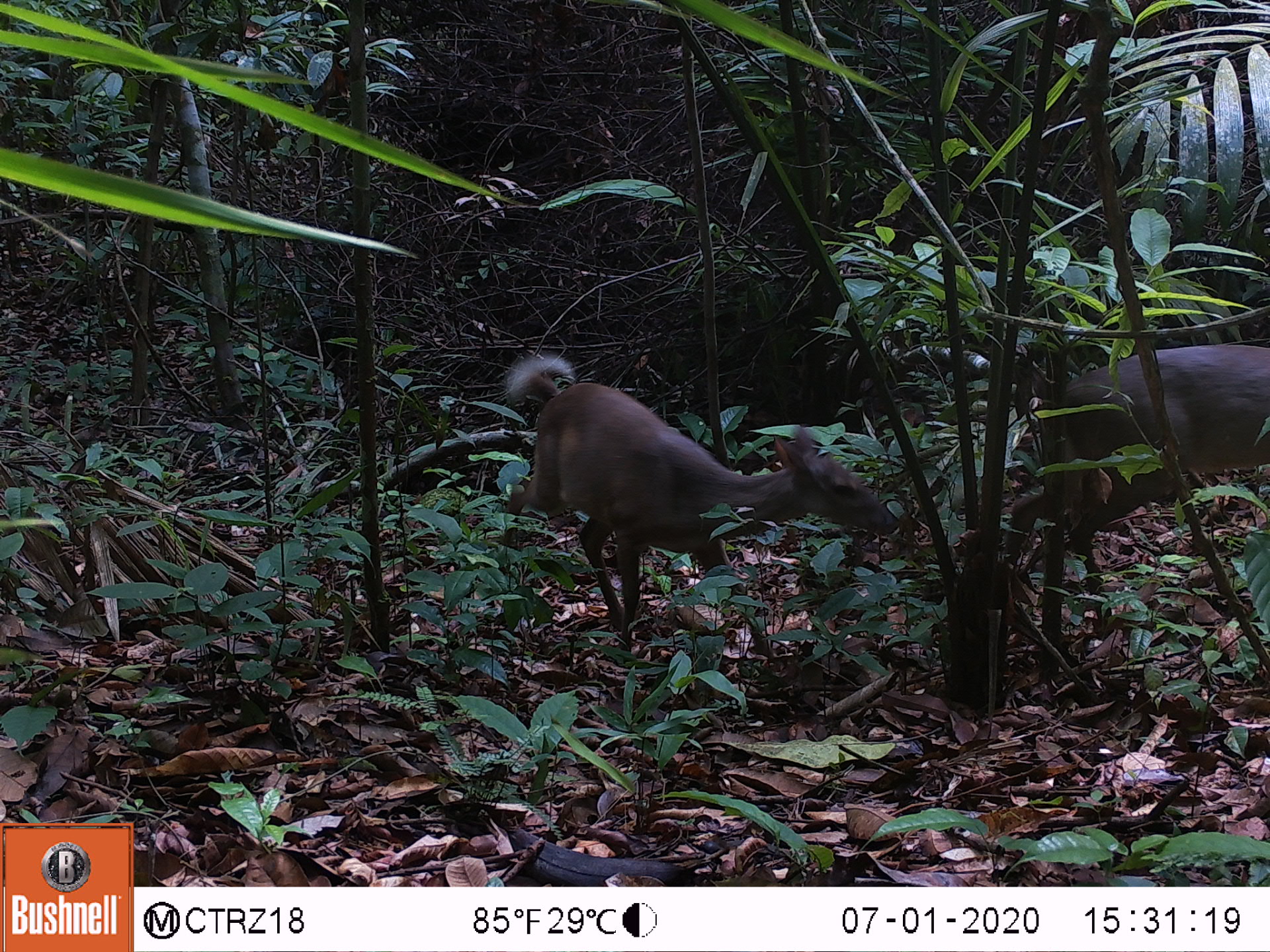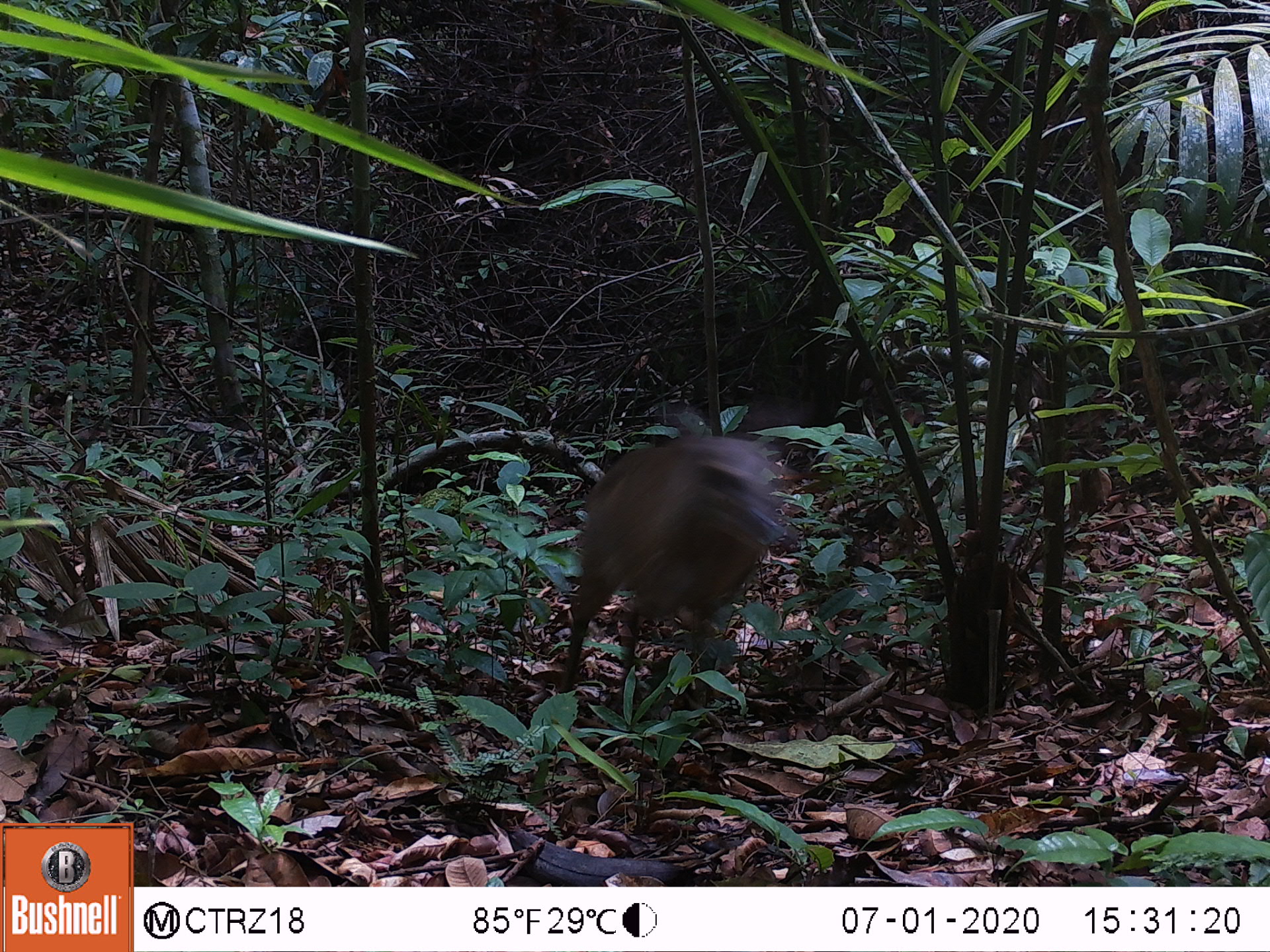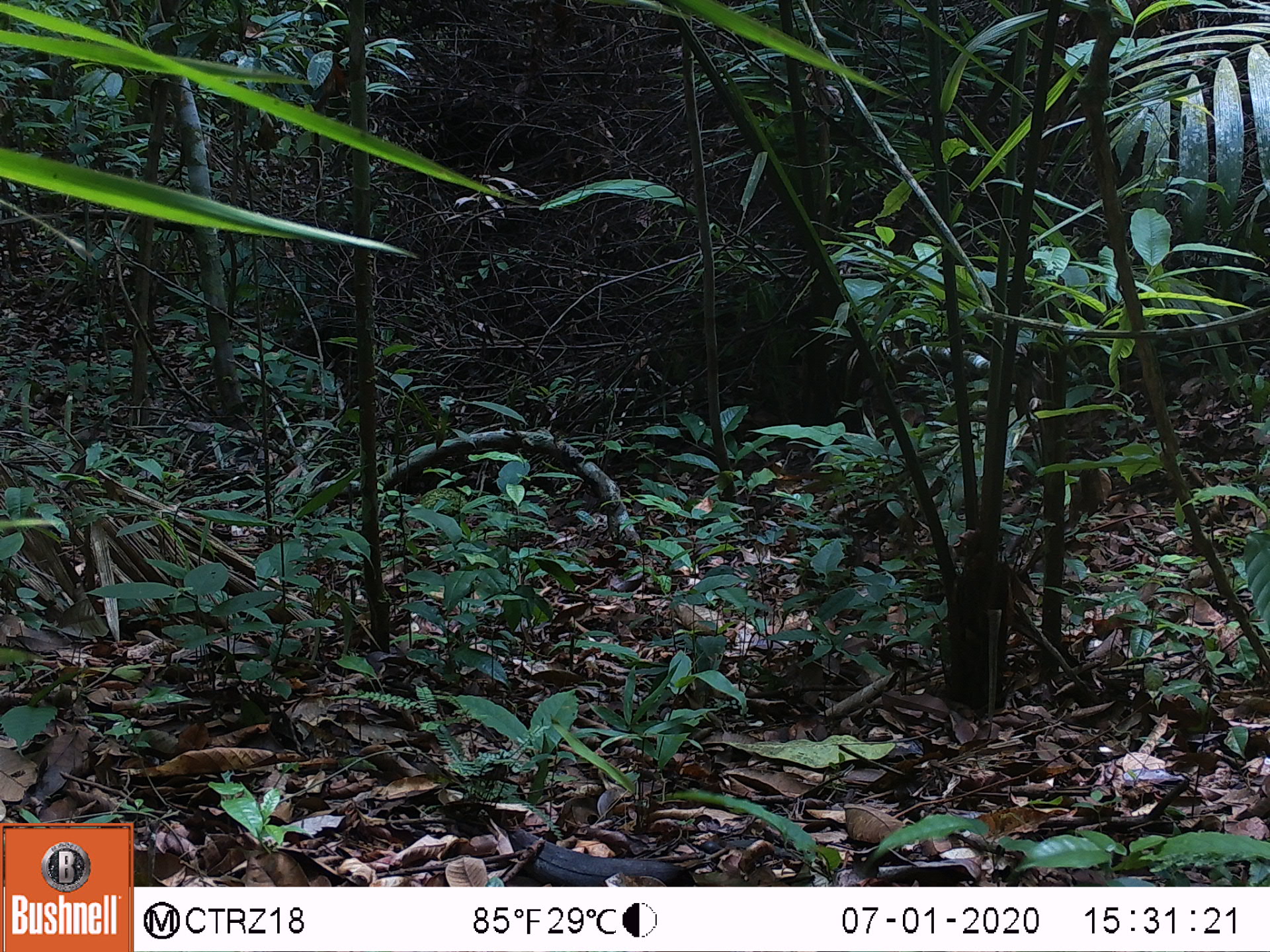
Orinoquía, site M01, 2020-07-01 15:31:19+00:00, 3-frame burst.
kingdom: Animalia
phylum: Chordata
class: Mammalia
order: Artiodactyla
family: Cervidae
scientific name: Cervidae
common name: deer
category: unknown cervid